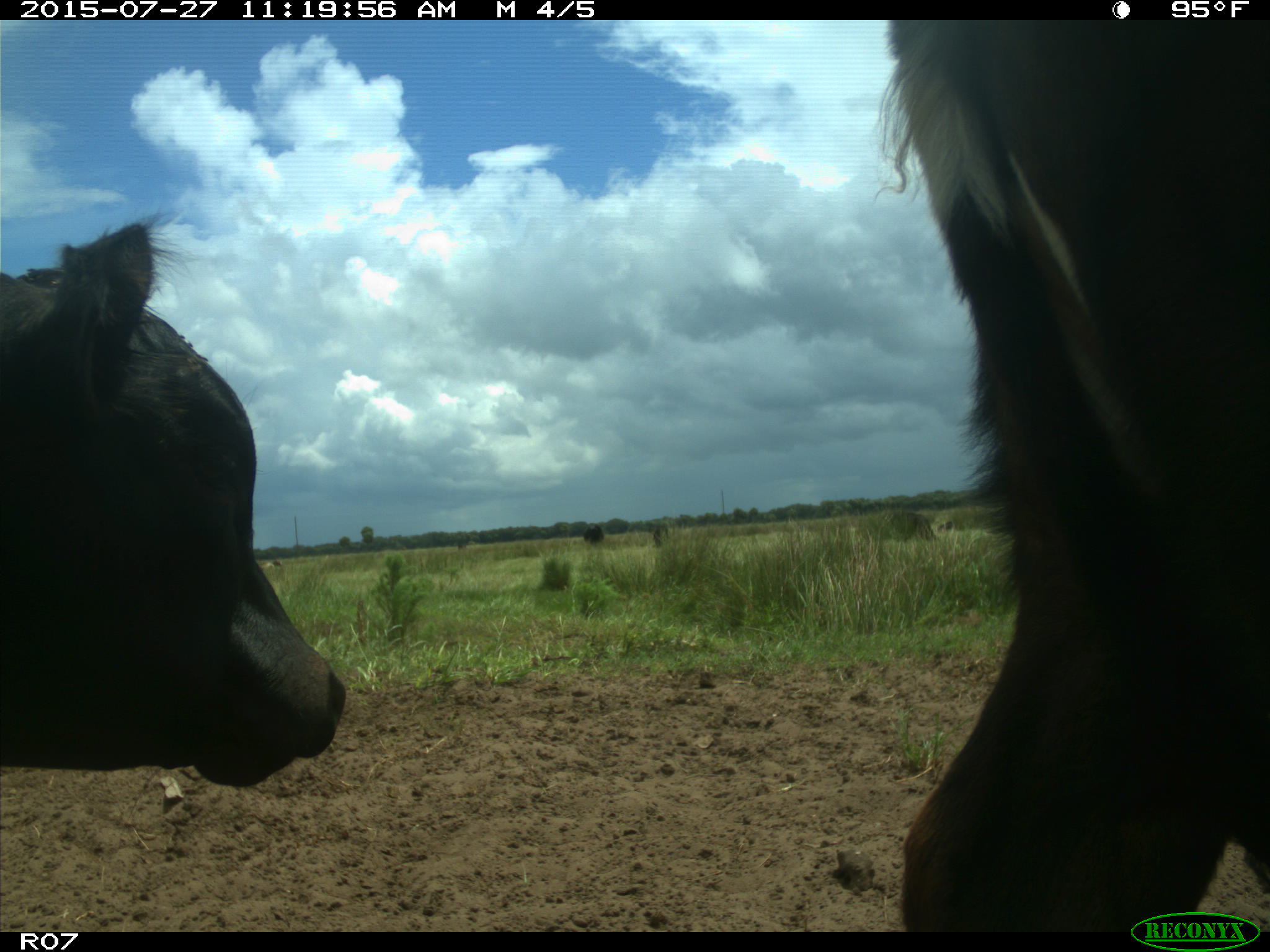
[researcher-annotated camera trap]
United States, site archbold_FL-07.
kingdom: Animalia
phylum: Chordata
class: Mammalia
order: Artiodactyla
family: Bovidae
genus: Bos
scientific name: Bos taurus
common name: domestic cow